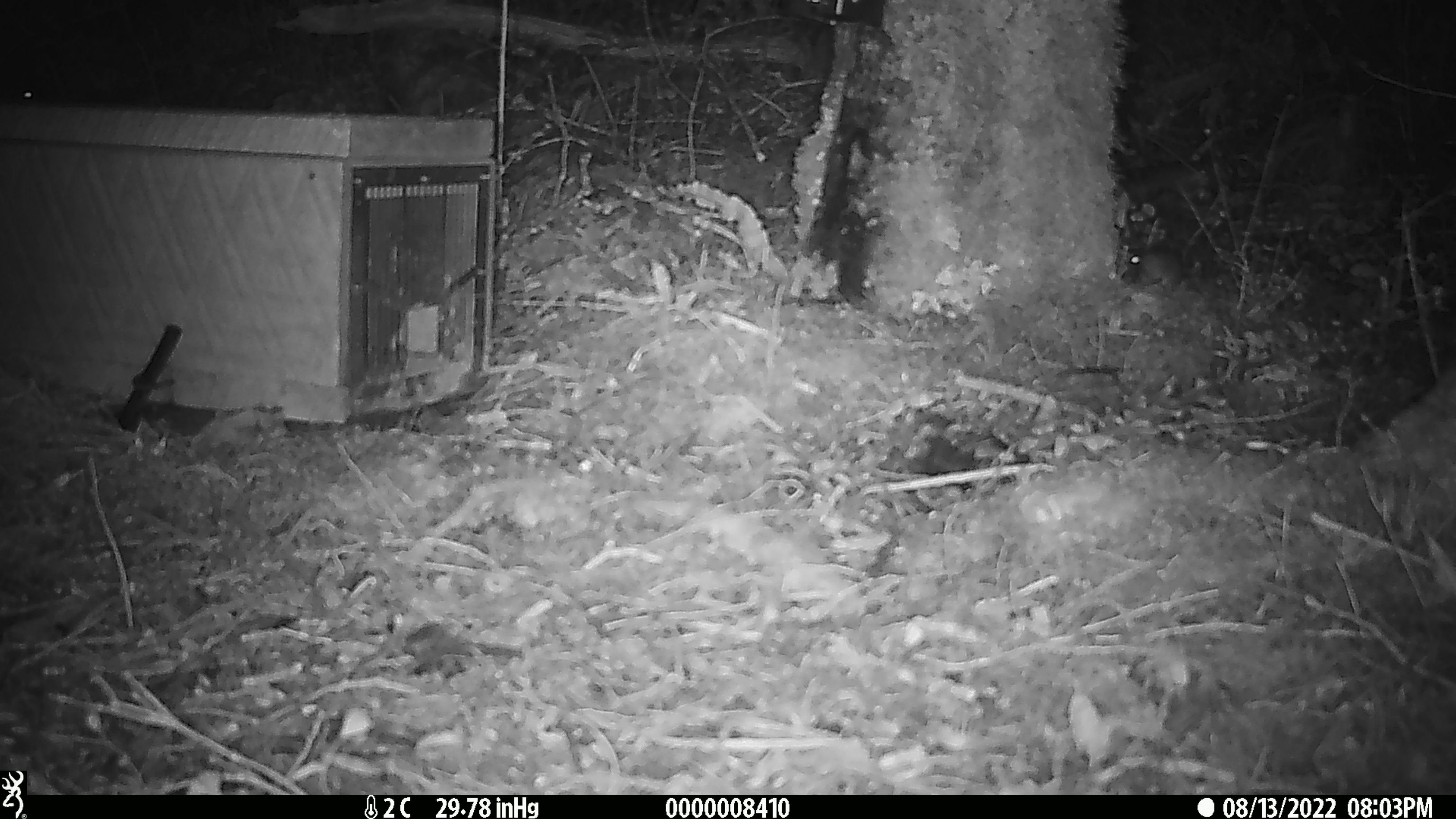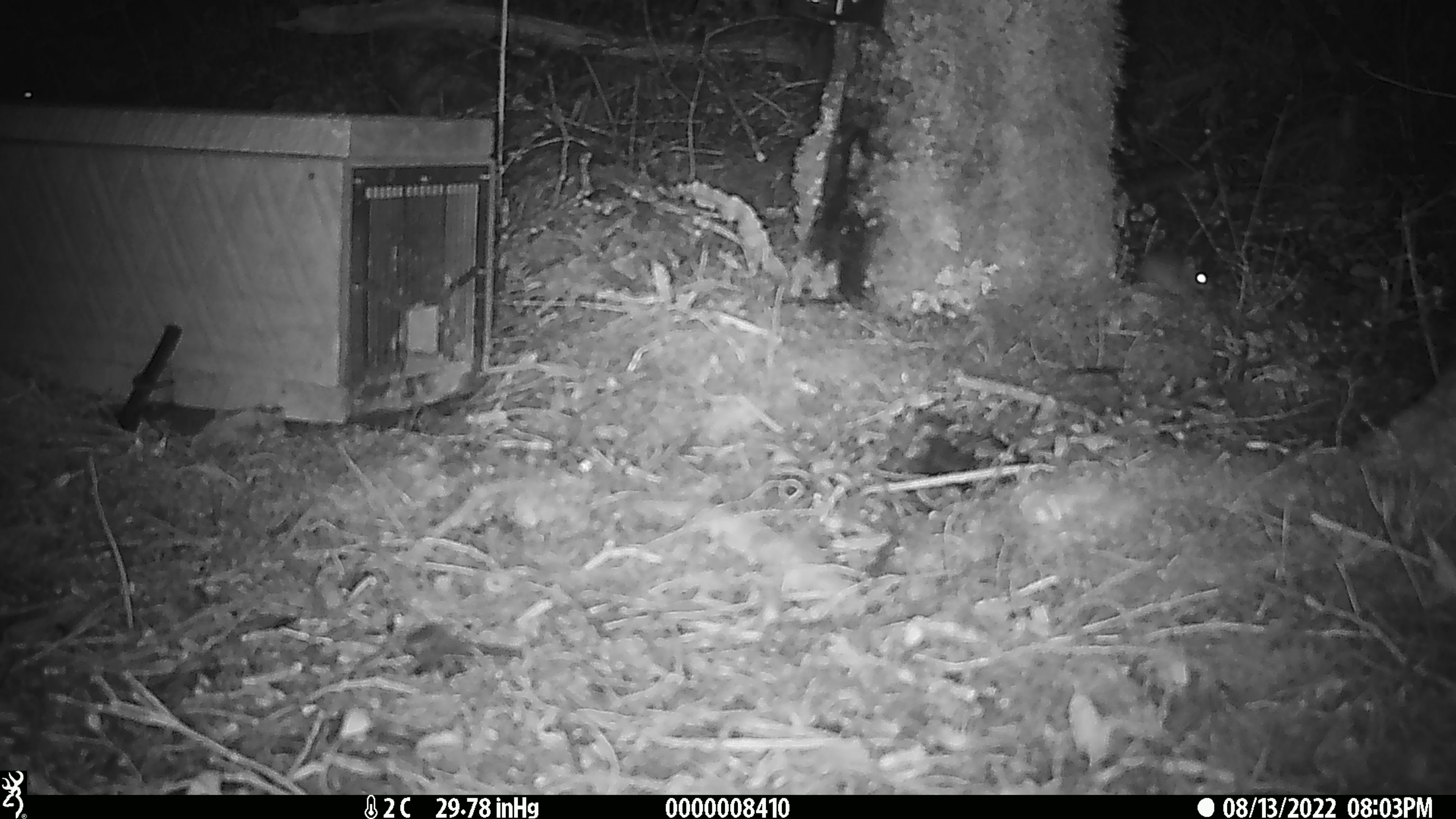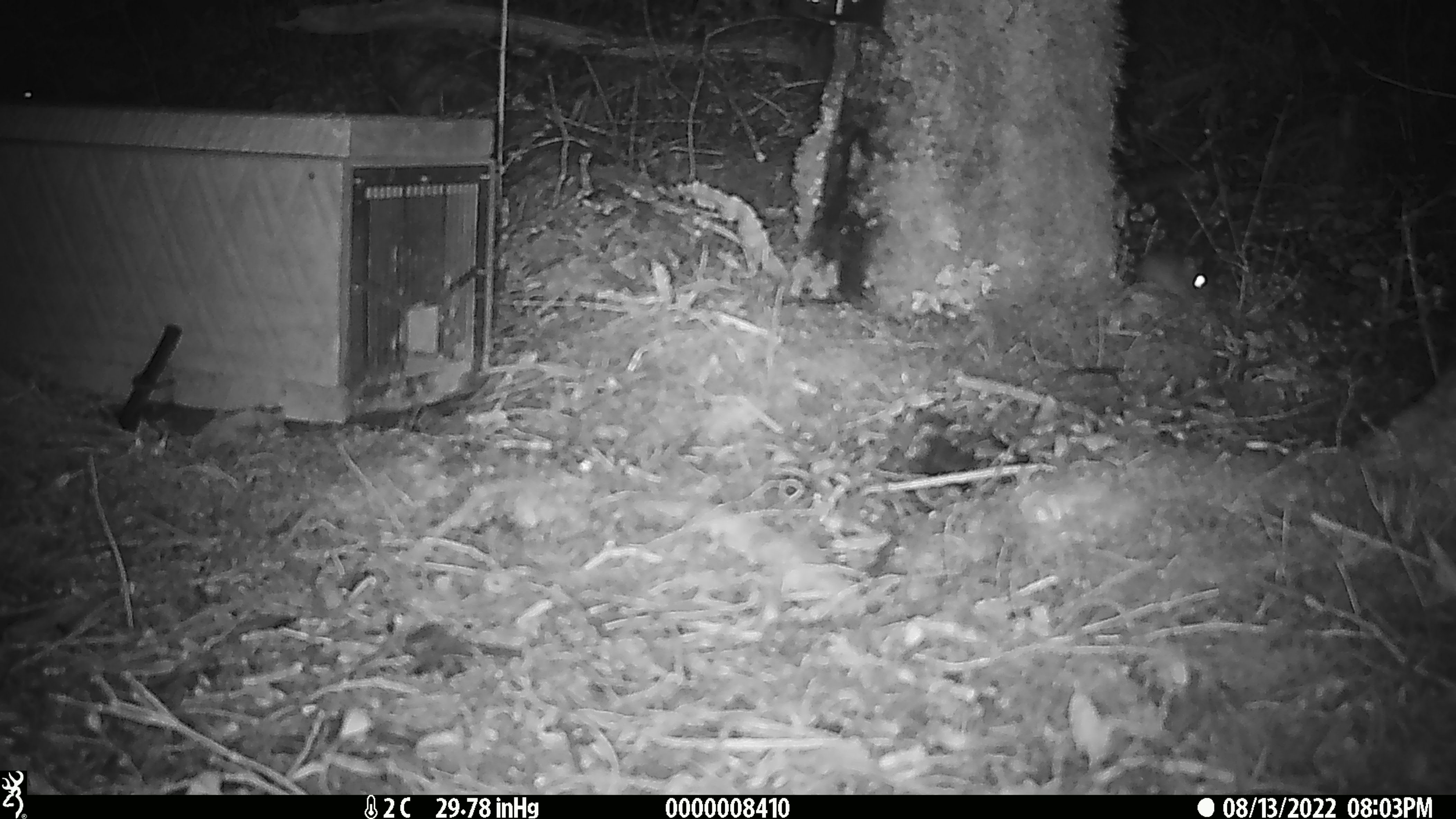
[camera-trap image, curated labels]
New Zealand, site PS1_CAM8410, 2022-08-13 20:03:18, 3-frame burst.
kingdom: Animalia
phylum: Chordata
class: Mammalia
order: Rodentia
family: Muridae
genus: Mus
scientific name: Mus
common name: mouse